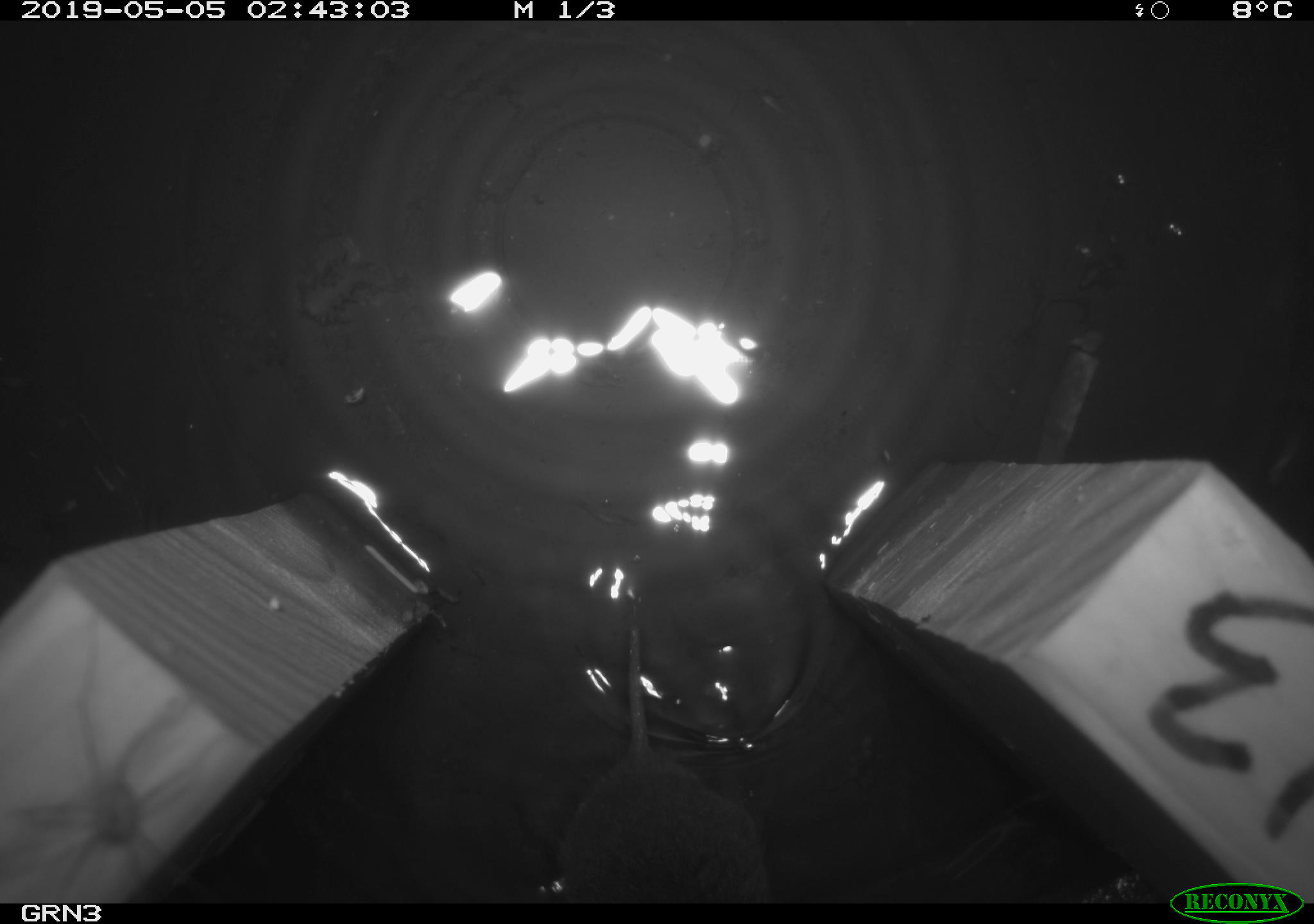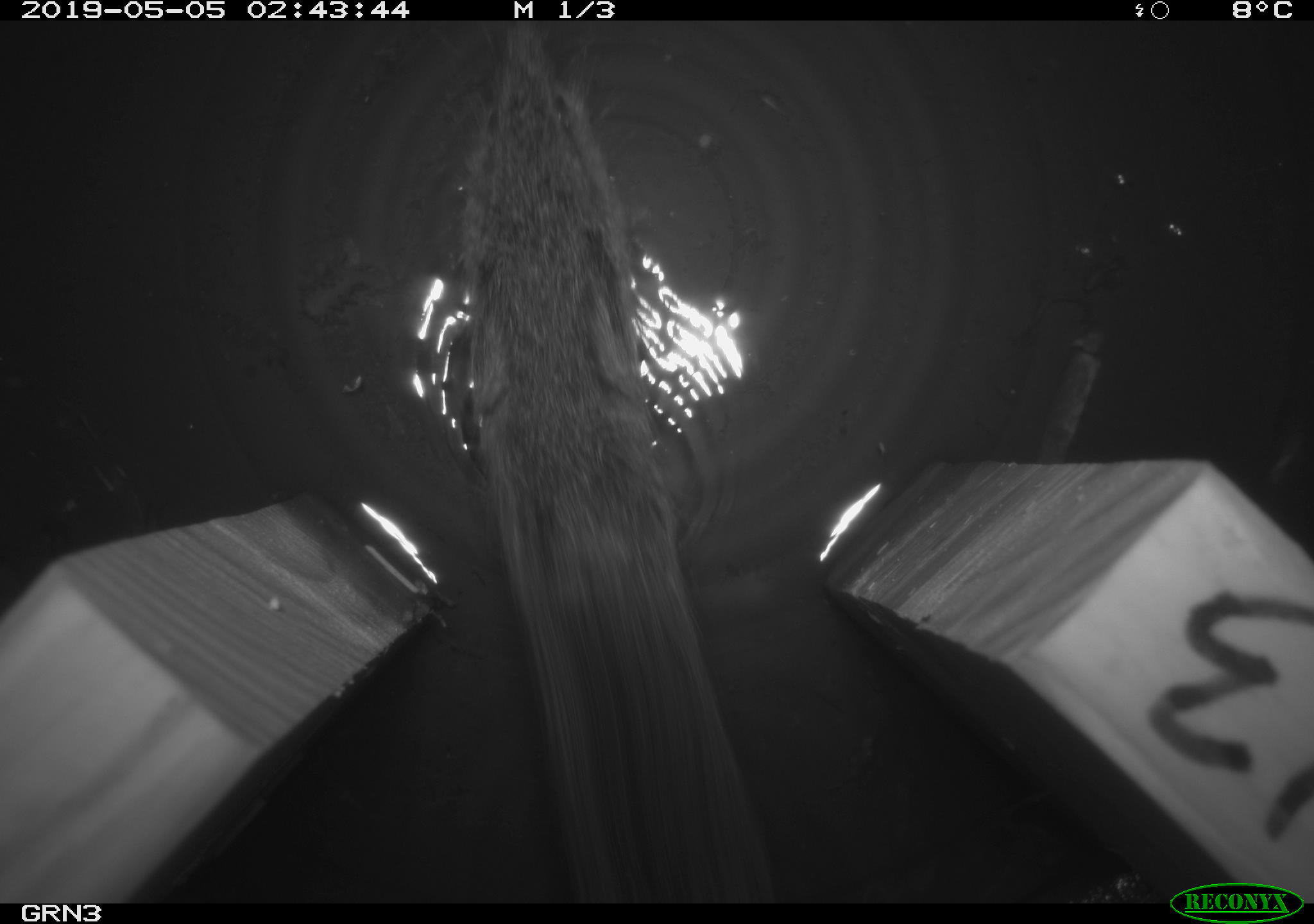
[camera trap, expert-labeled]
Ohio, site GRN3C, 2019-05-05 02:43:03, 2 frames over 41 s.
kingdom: Animalia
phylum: Chordata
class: Mammalia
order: Rodentia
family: Cricetidae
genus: Microtus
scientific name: Microtus pennsylvanicus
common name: meadow vole